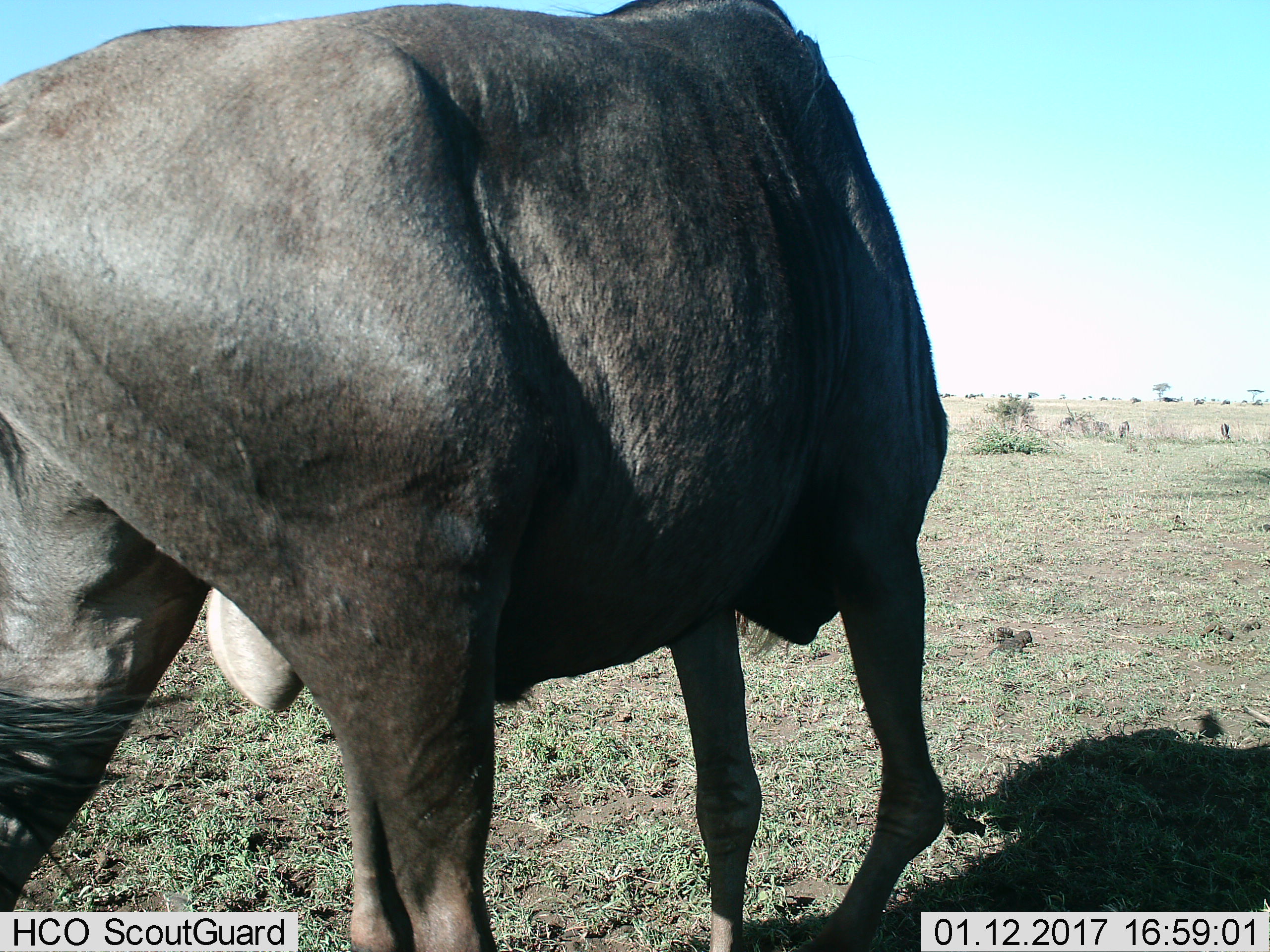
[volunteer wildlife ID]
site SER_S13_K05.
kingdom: Animalia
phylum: Chordata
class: Mammalia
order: Artiodactyla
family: Bovidae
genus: Connochaetes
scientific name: Connochaetes taurinus taurinus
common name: blue wildebeest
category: wildebeestblue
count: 1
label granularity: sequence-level